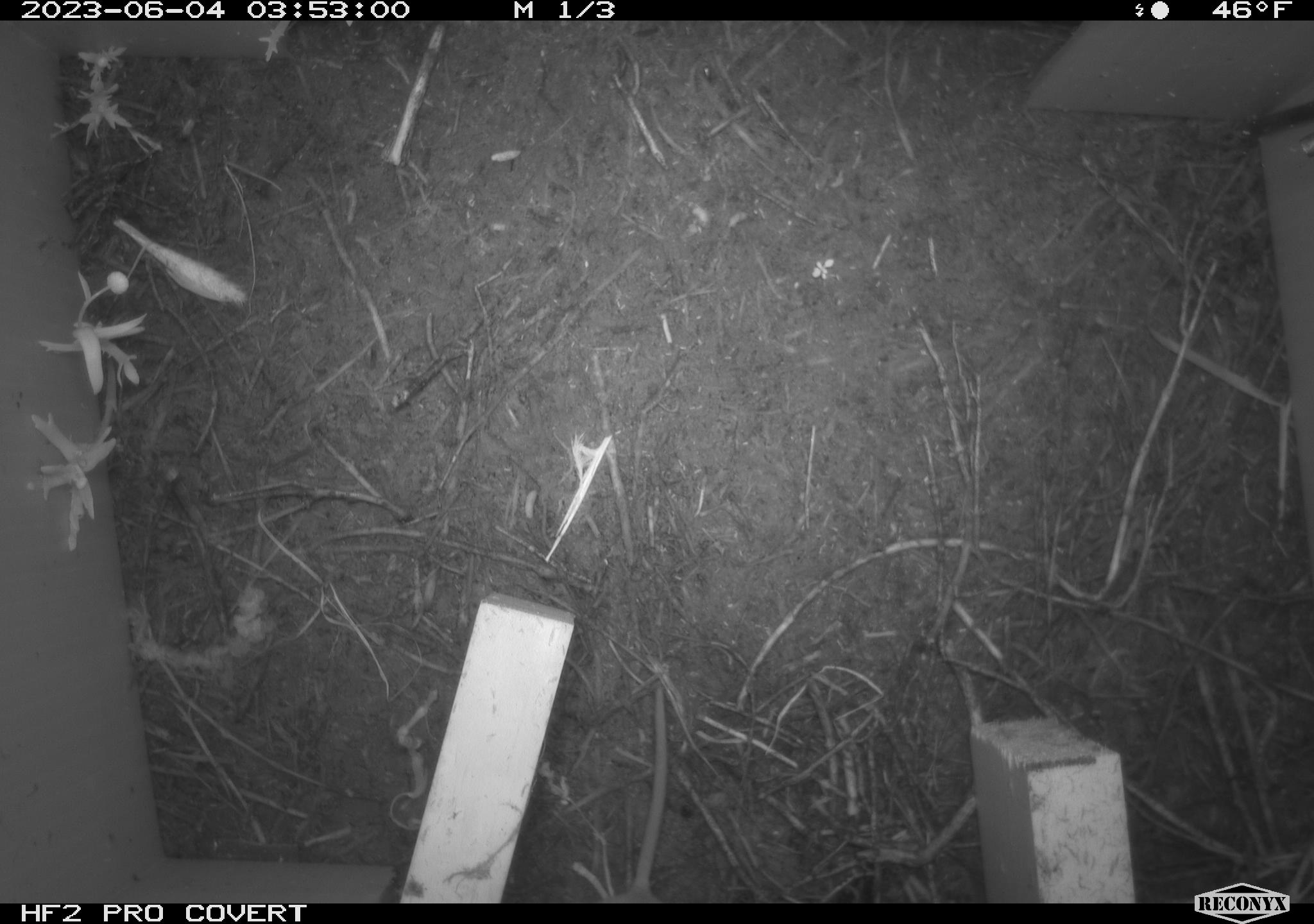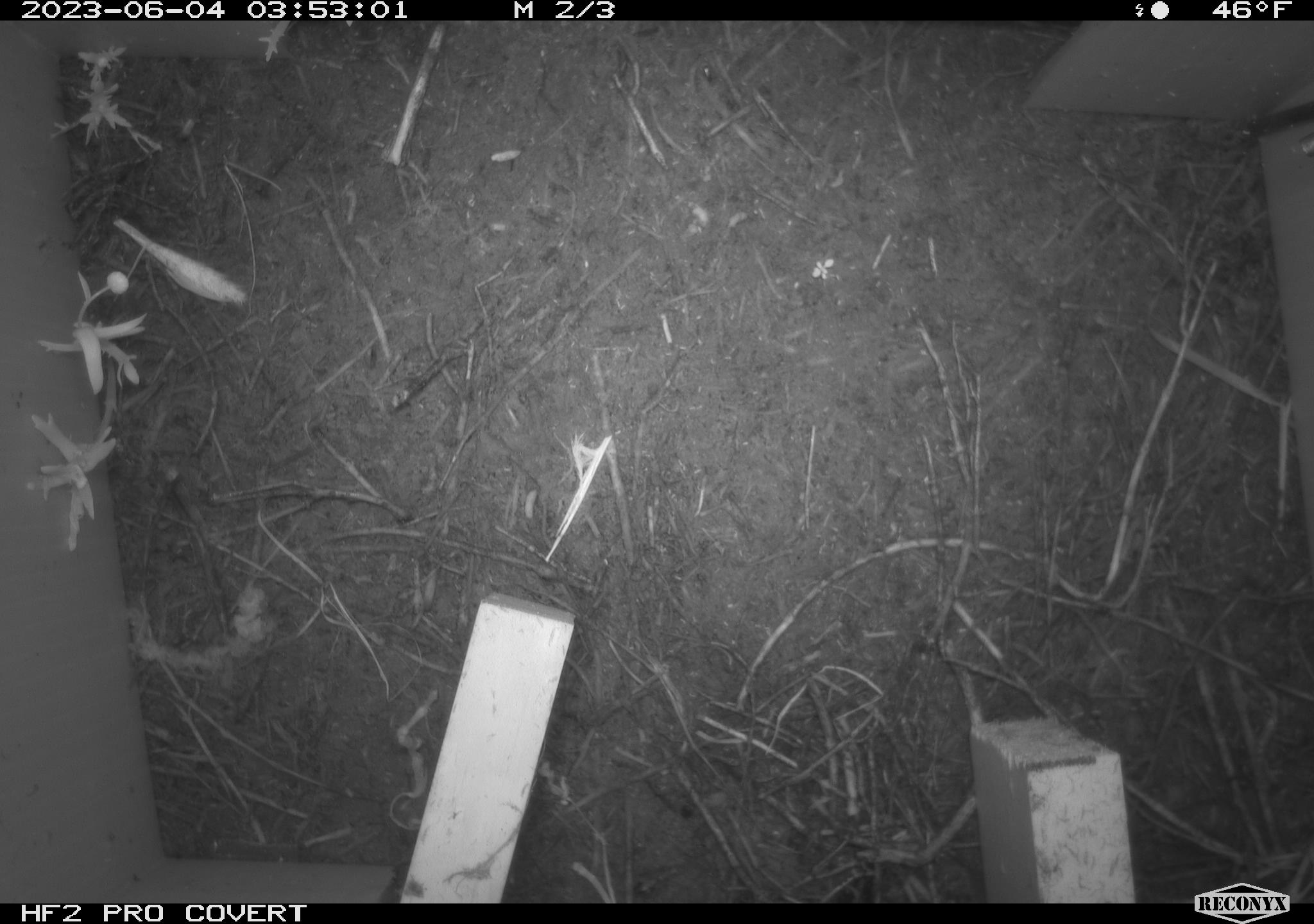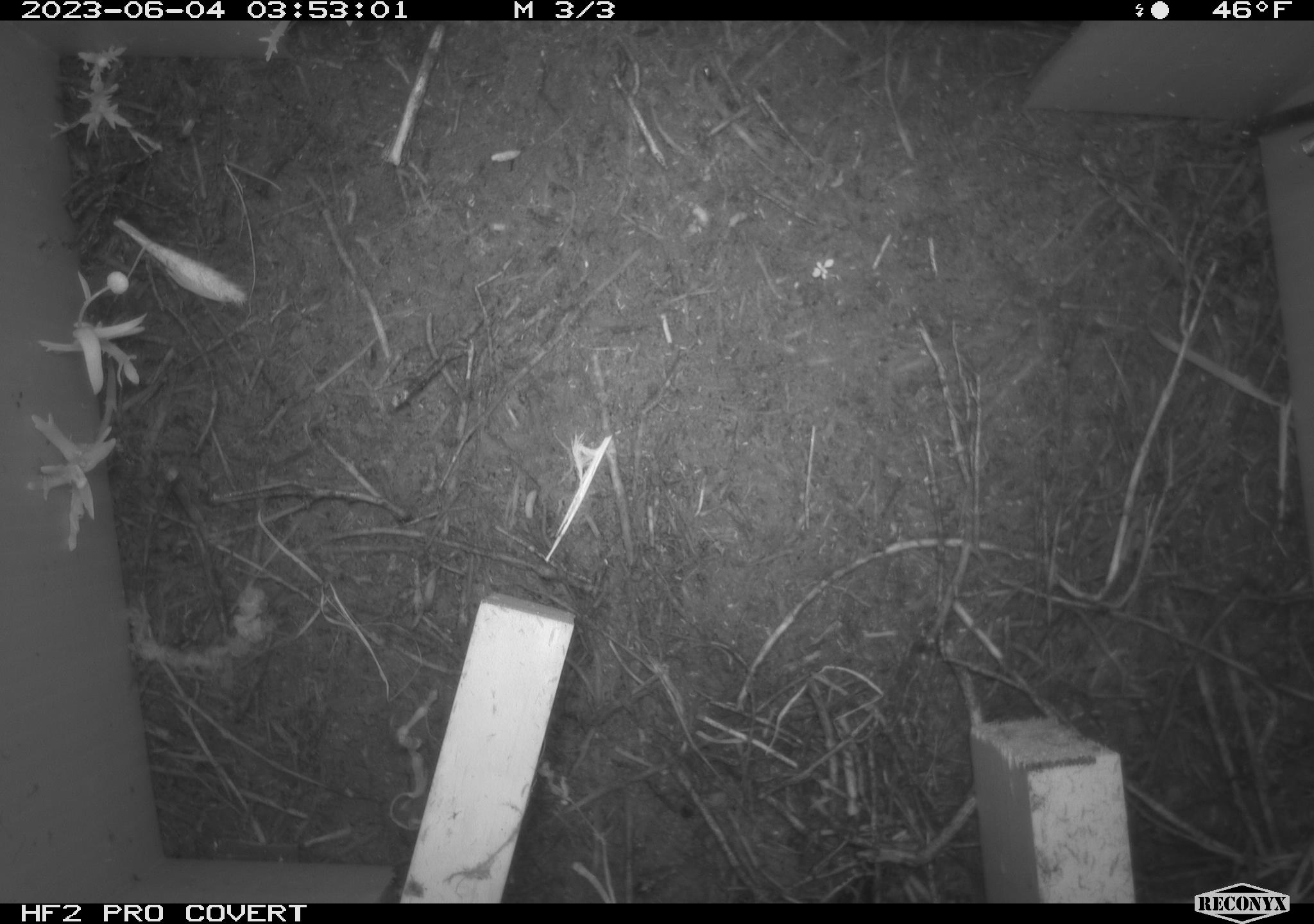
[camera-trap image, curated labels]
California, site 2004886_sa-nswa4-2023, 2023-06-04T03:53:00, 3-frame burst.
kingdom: Animalia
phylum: Chordata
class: Mammalia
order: Rodentia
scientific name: Rodentia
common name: mouse species